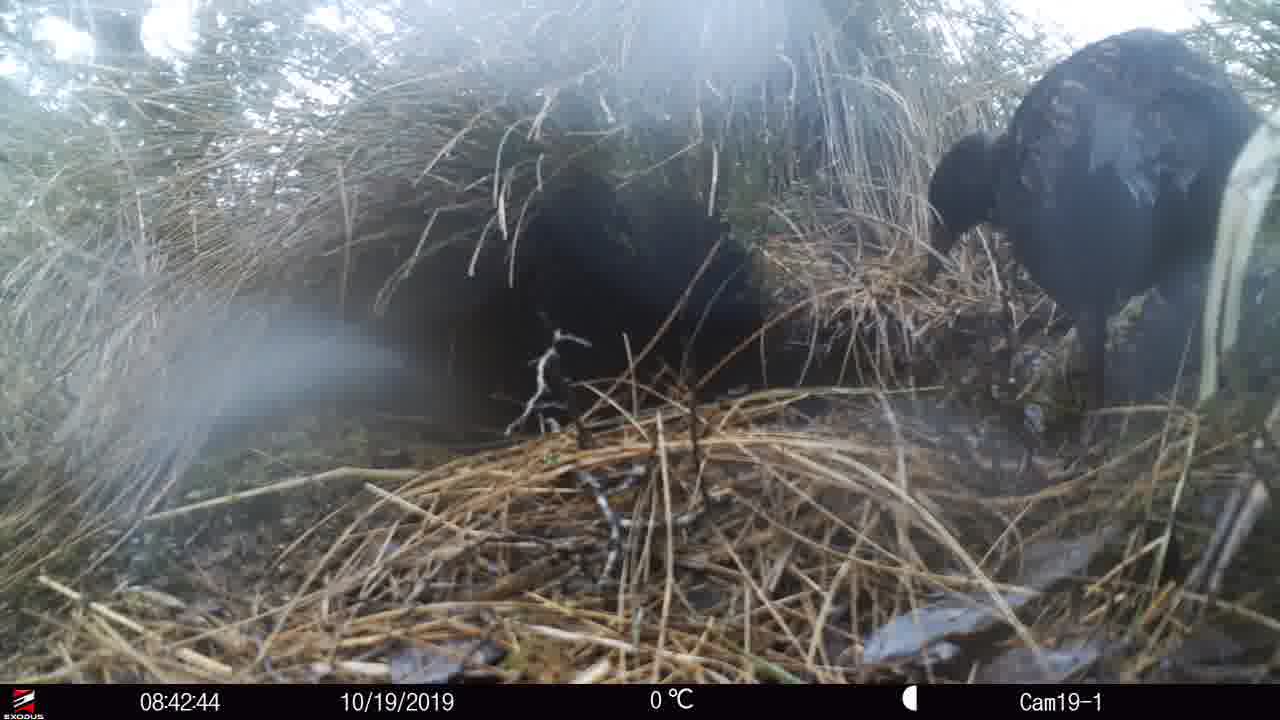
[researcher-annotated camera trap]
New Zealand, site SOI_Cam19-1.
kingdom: Animalia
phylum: Chordata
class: Aves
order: Gruiformes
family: Rallidae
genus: Gallirallus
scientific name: Gallirallus australis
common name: weka